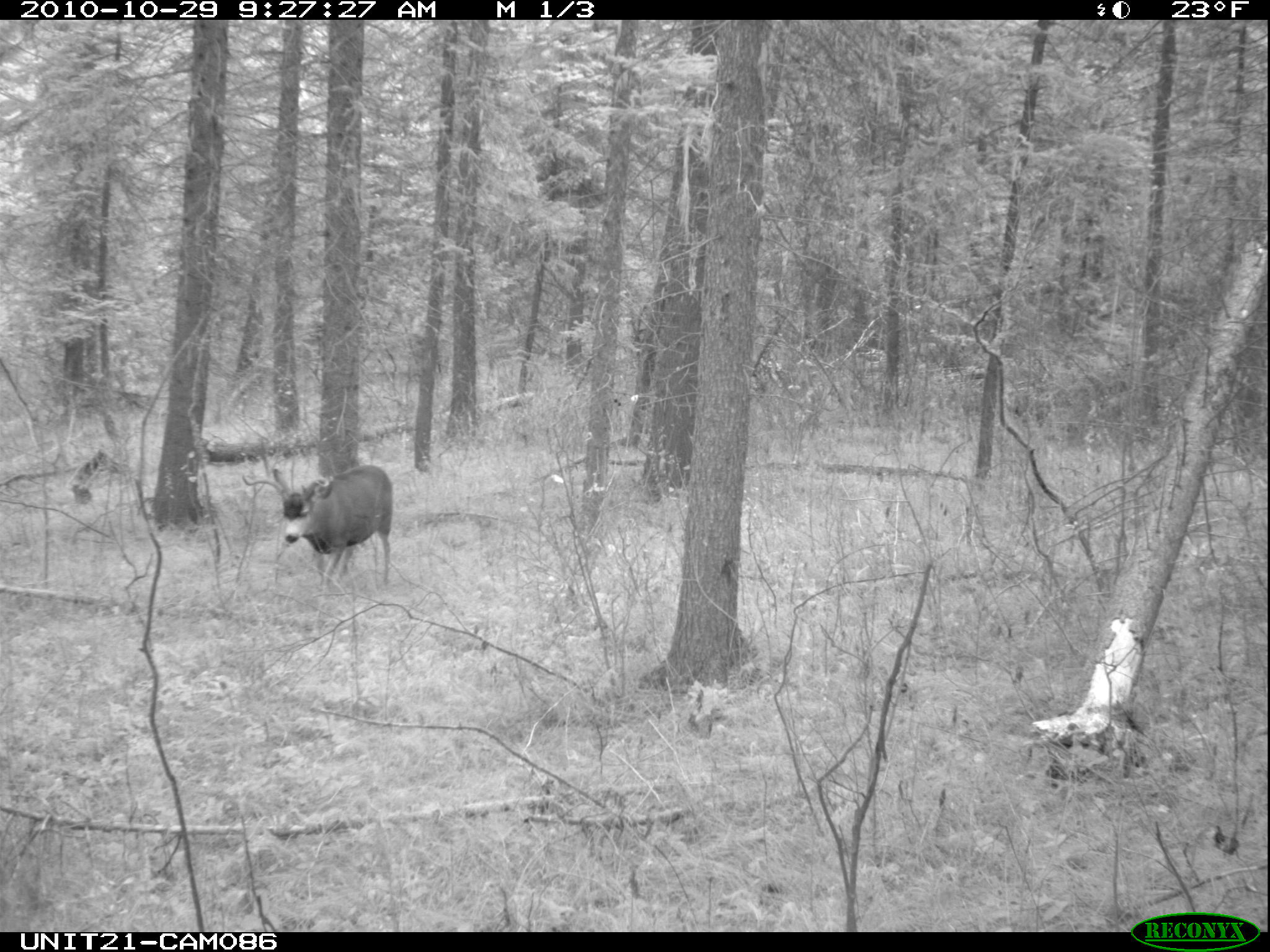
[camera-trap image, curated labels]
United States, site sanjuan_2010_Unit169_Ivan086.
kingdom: Animalia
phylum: Chordata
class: Mammalia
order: Artiodactyla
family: Cervidae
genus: Odocoileus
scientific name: Odocoileus hemionus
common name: mule deer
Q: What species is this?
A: Odocoileus hemionus (mule deer).